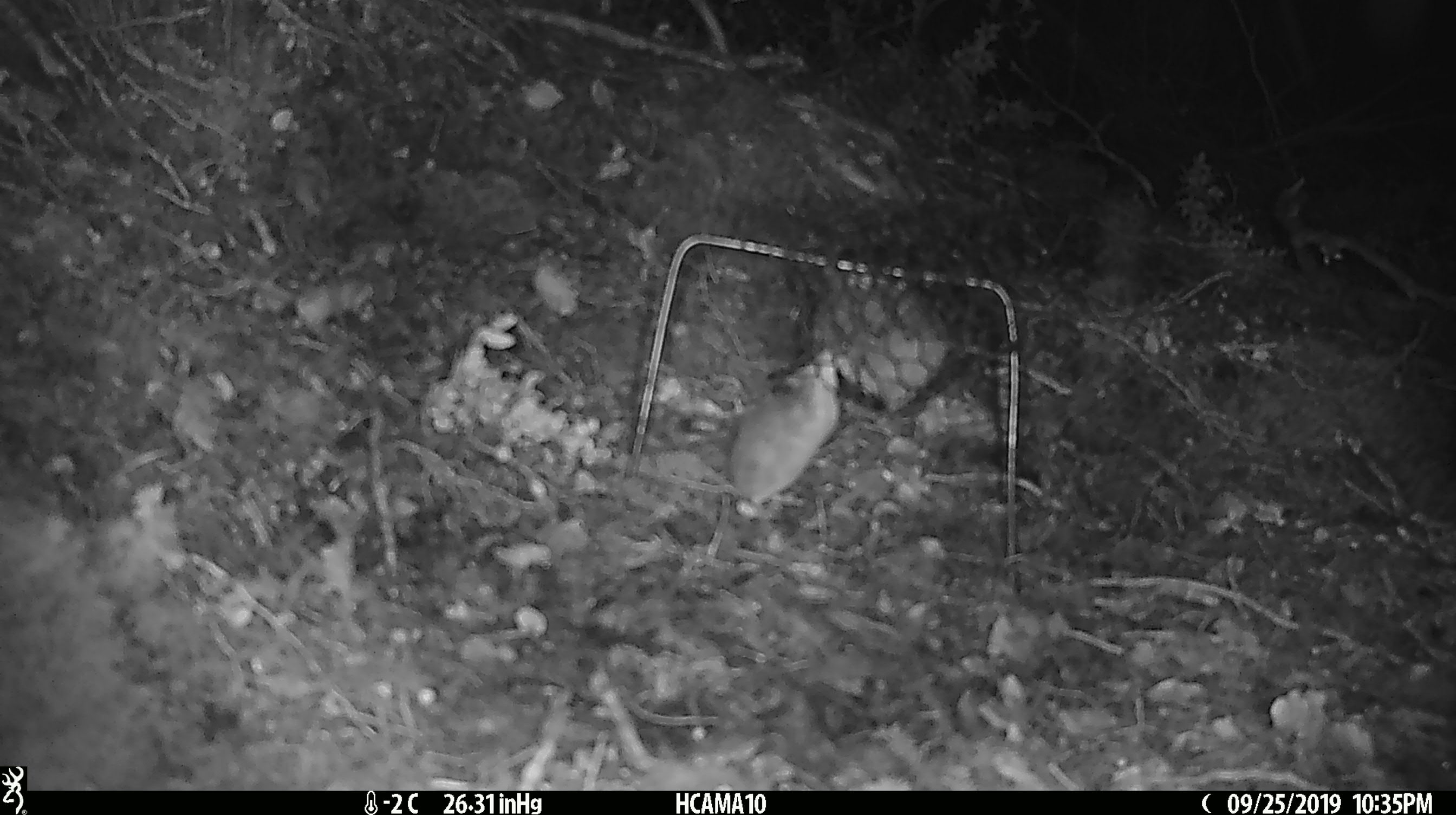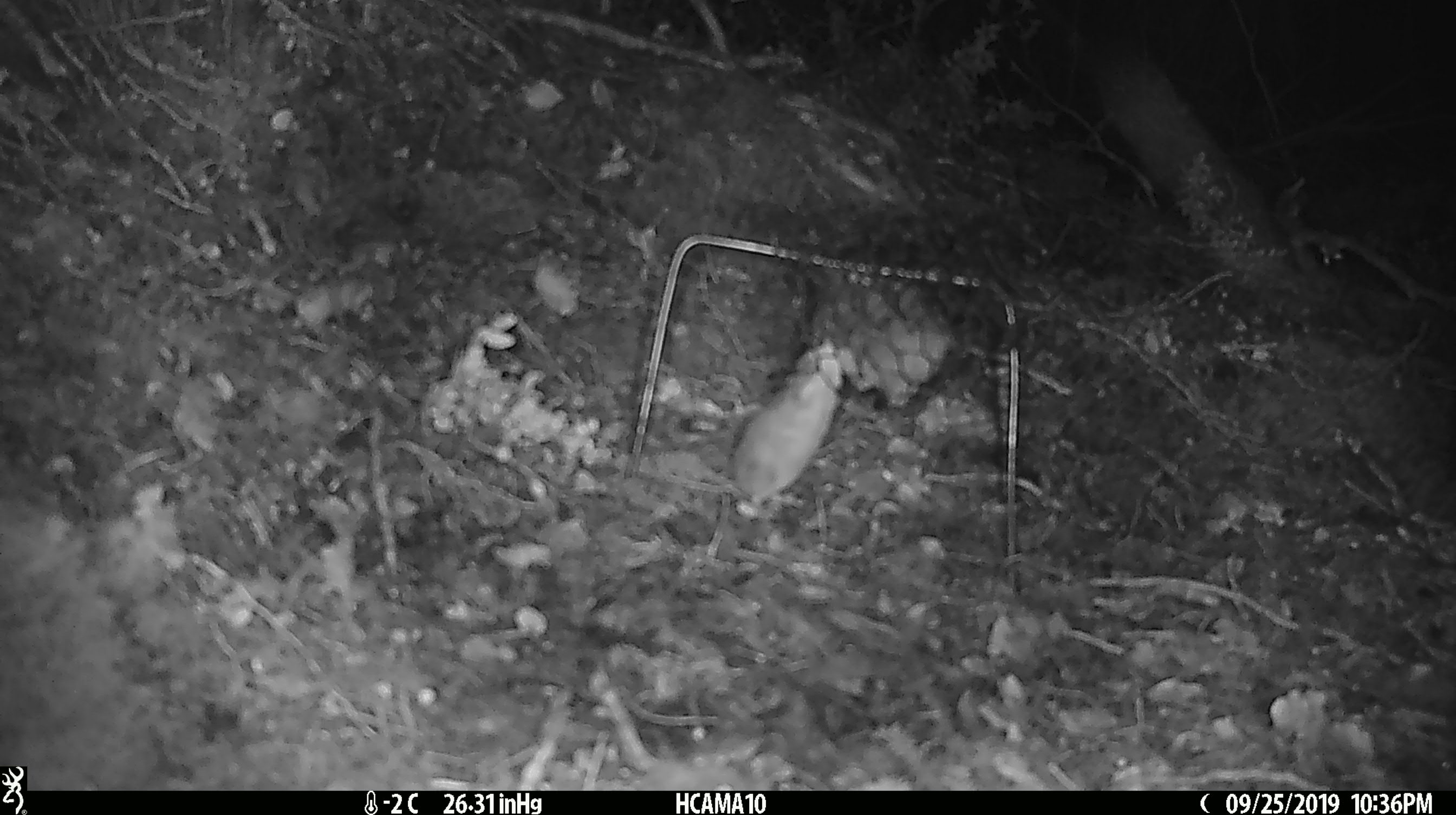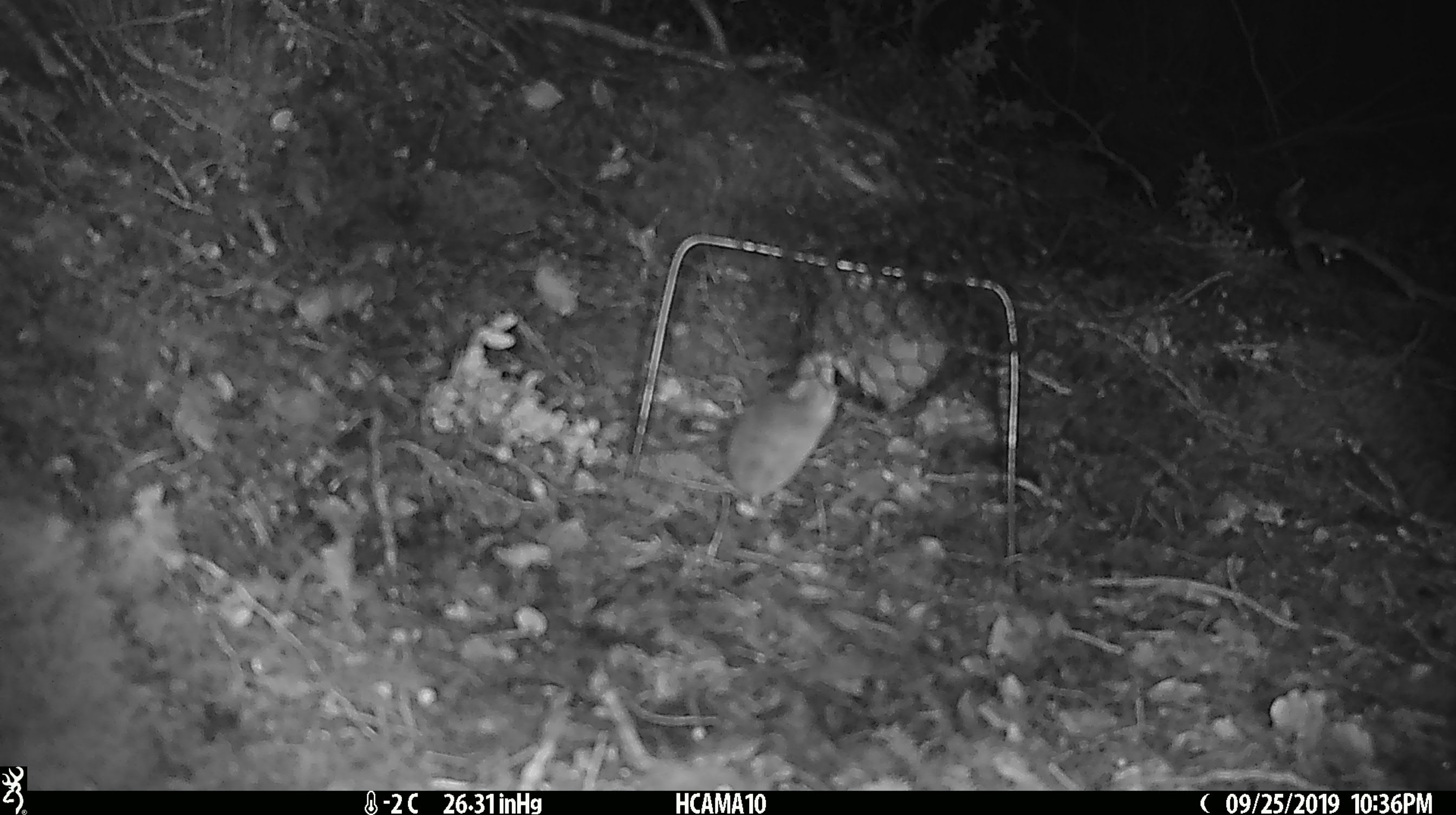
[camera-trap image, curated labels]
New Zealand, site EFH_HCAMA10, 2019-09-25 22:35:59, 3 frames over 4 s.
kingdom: Animalia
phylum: Chordata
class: Mammalia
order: Rodentia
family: Muridae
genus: Mus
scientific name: Mus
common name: mouse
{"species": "mouse (Mus)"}